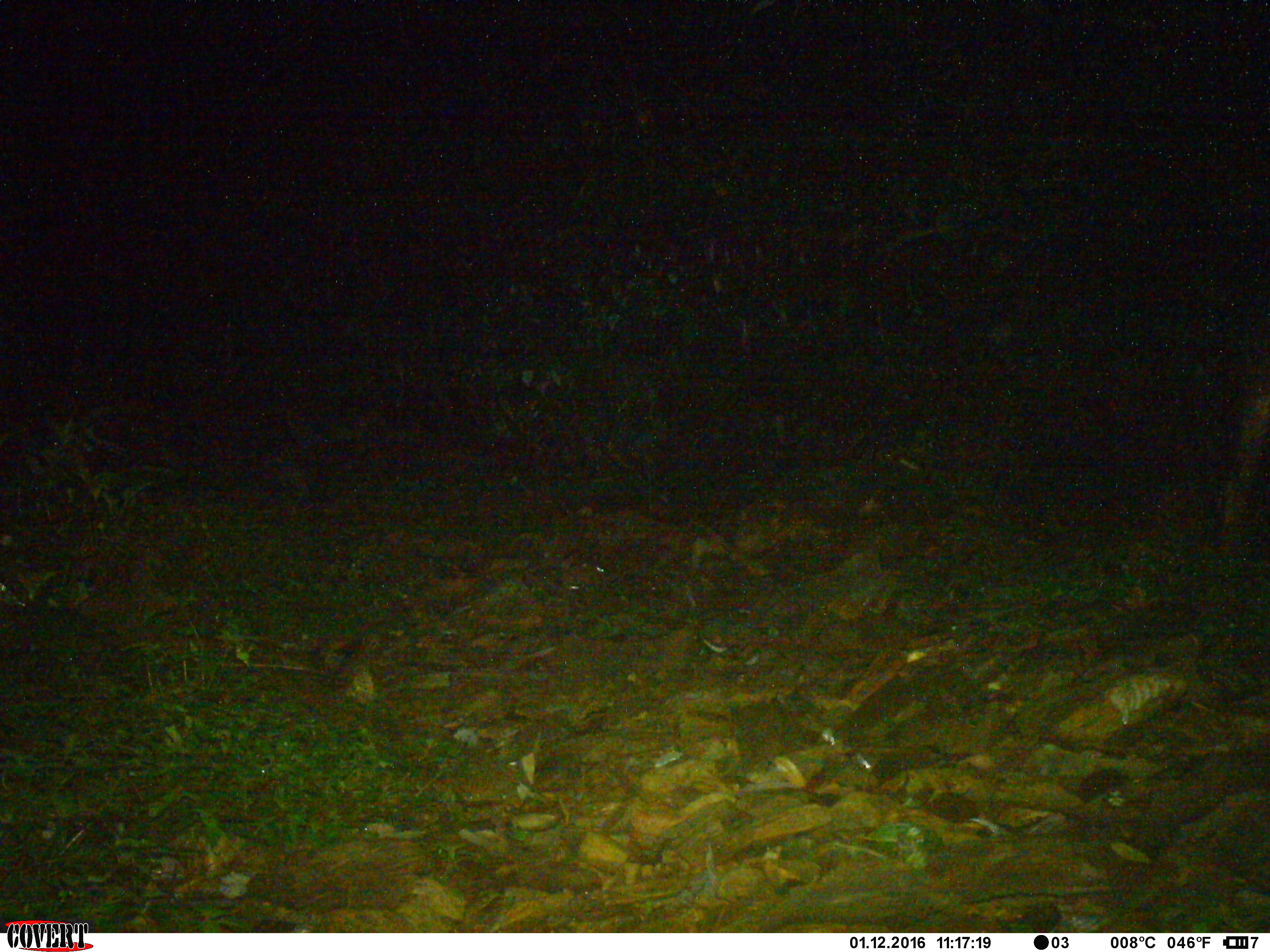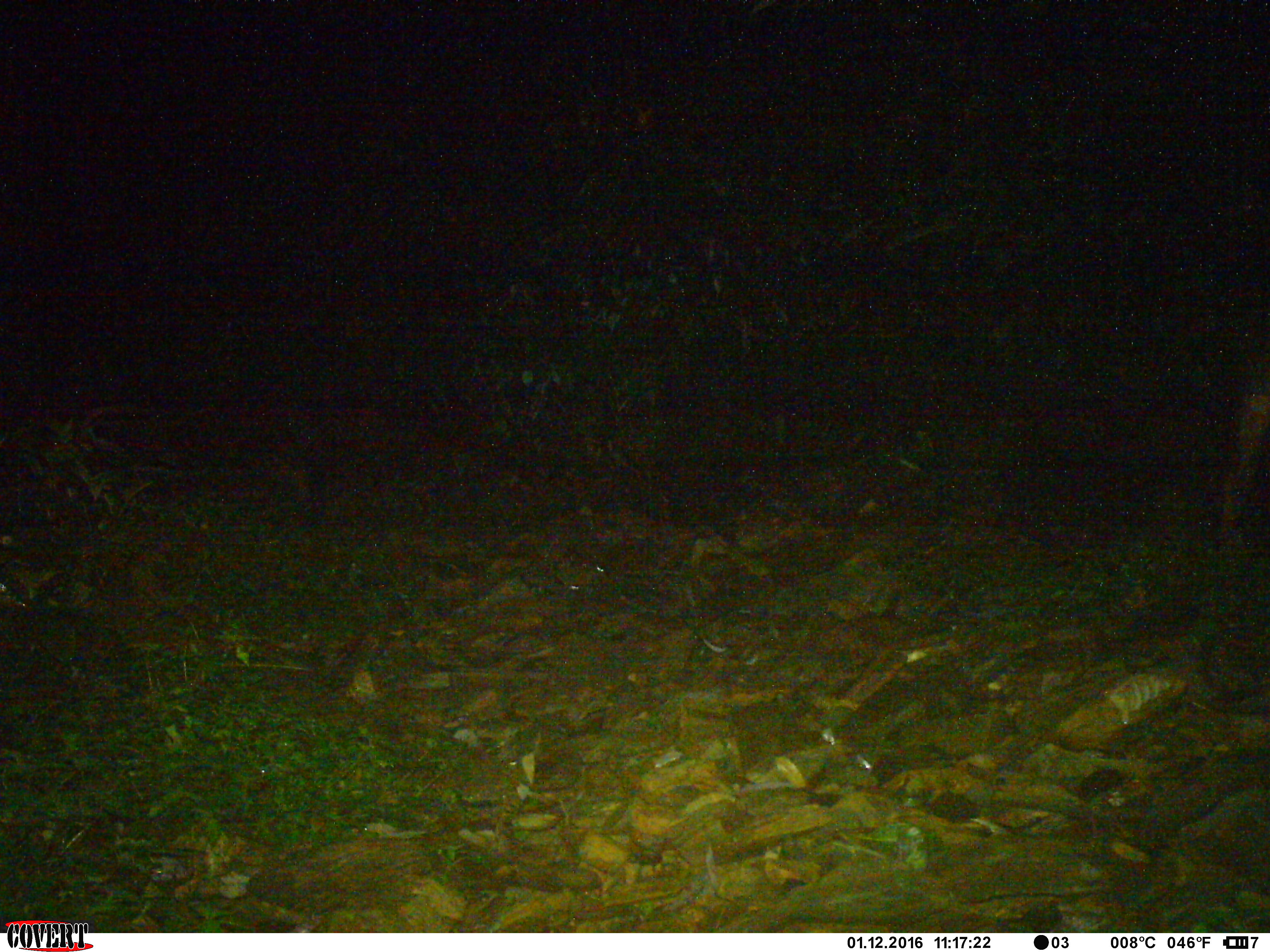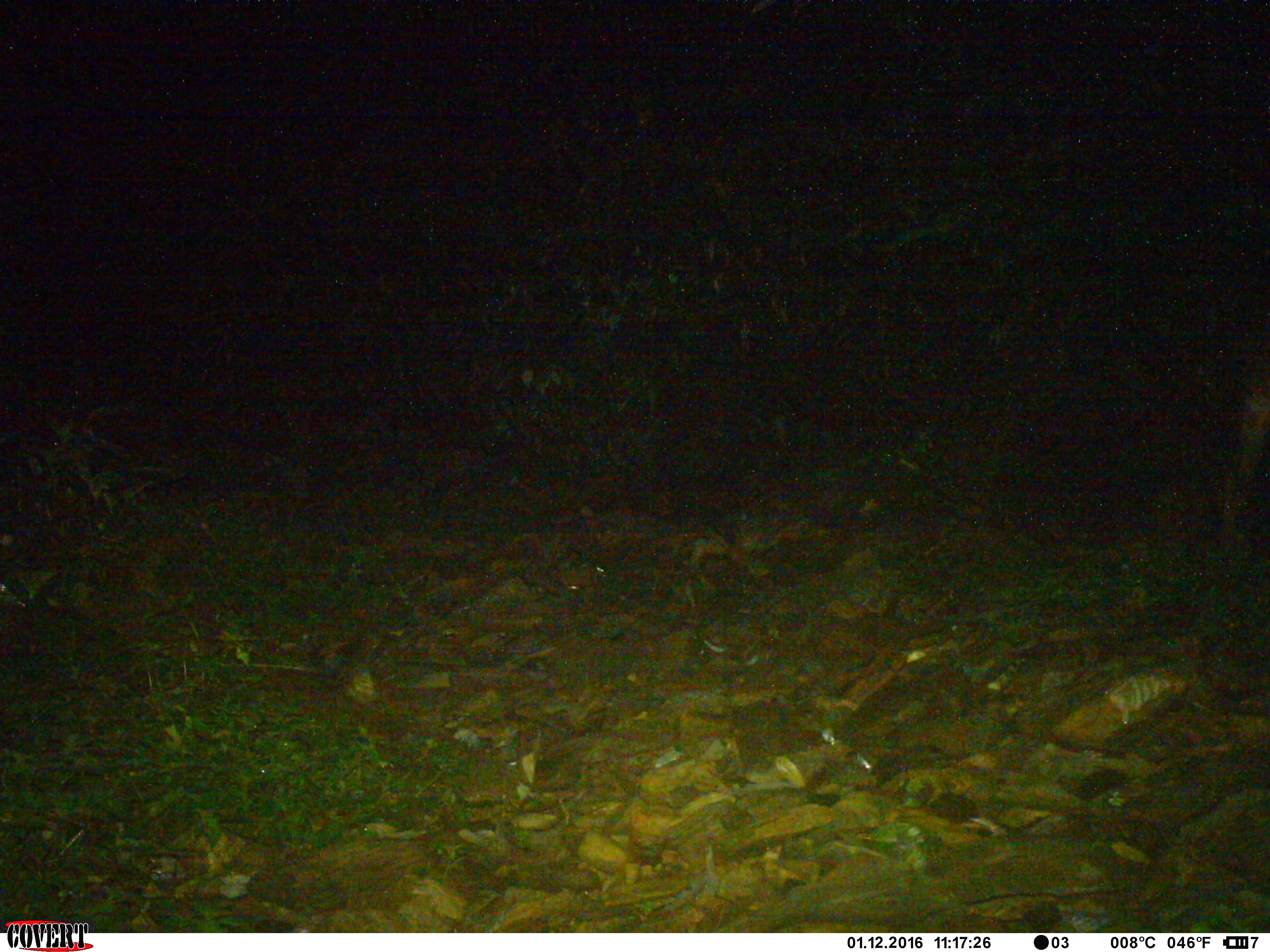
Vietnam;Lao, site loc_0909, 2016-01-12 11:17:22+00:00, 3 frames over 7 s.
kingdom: Animalia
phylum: Chordata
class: Mammalia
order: Artiodactyla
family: Bovidae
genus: Capricornis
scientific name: Capricornis sumatraensis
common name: chinese serow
Chinese serow (Capricornis sumatraensis). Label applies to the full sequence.